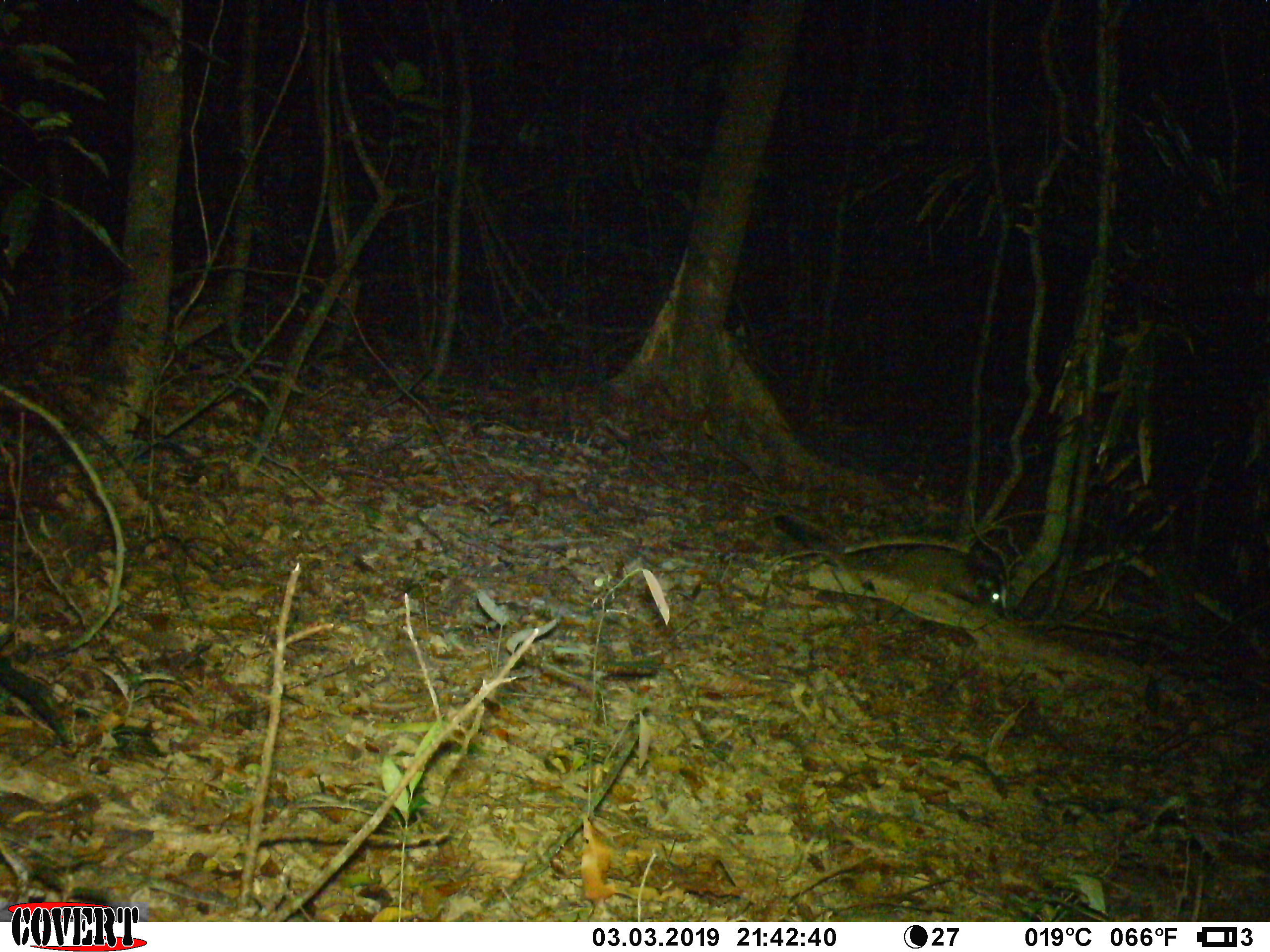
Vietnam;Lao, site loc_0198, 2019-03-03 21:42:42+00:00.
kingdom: Animalia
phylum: Chordata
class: Mammalia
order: Carnivora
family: Viverridae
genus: Paguma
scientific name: Paguma larvata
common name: masked palm civet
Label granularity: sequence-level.